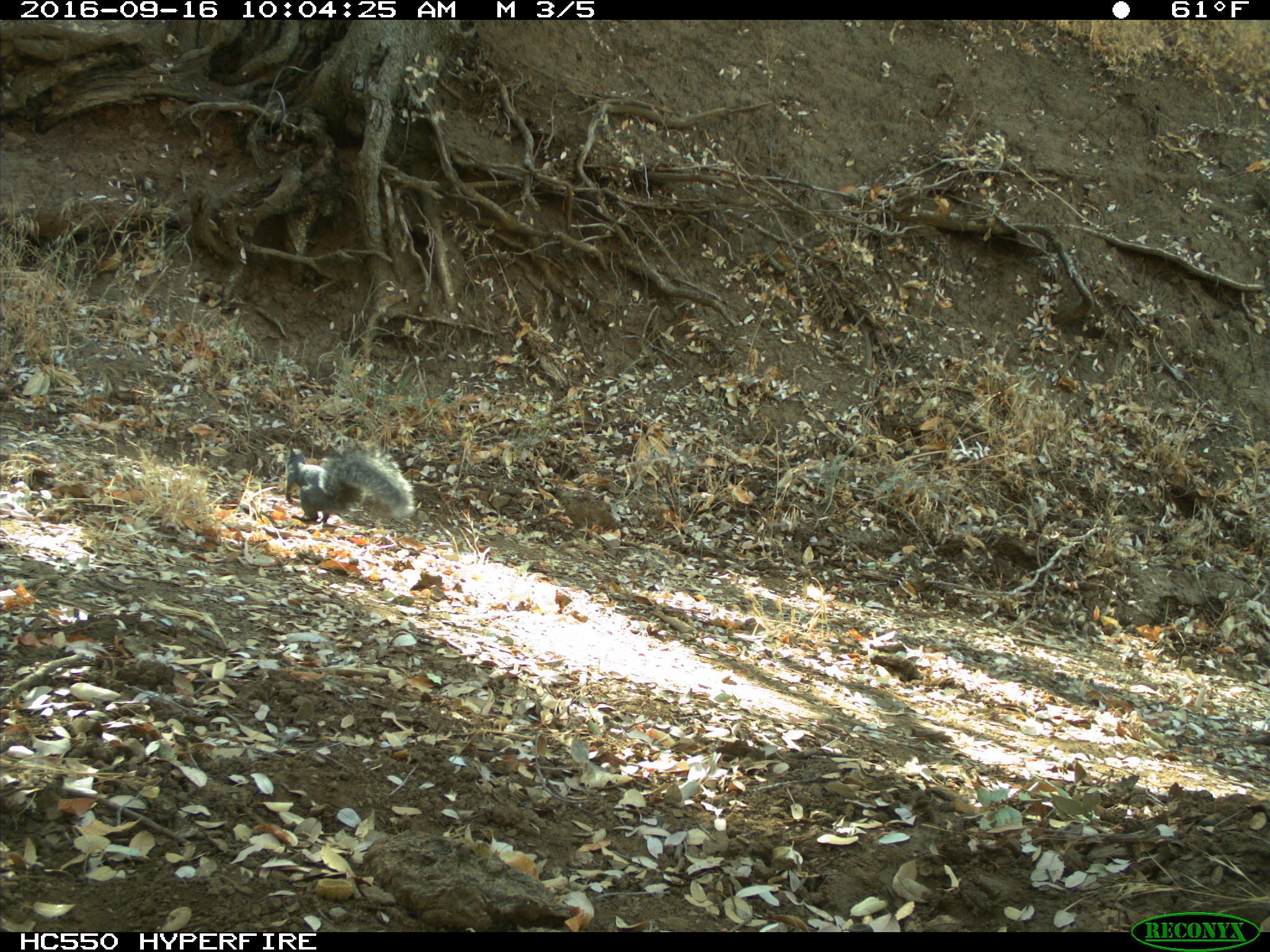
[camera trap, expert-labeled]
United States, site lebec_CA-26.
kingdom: Animalia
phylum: Chordata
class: Mammalia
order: Rodentia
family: Sciuridae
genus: Sciurus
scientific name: Sciurus carolinensis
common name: eastern gray squirrel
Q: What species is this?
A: Sciurus carolinensis (eastern gray squirrel).